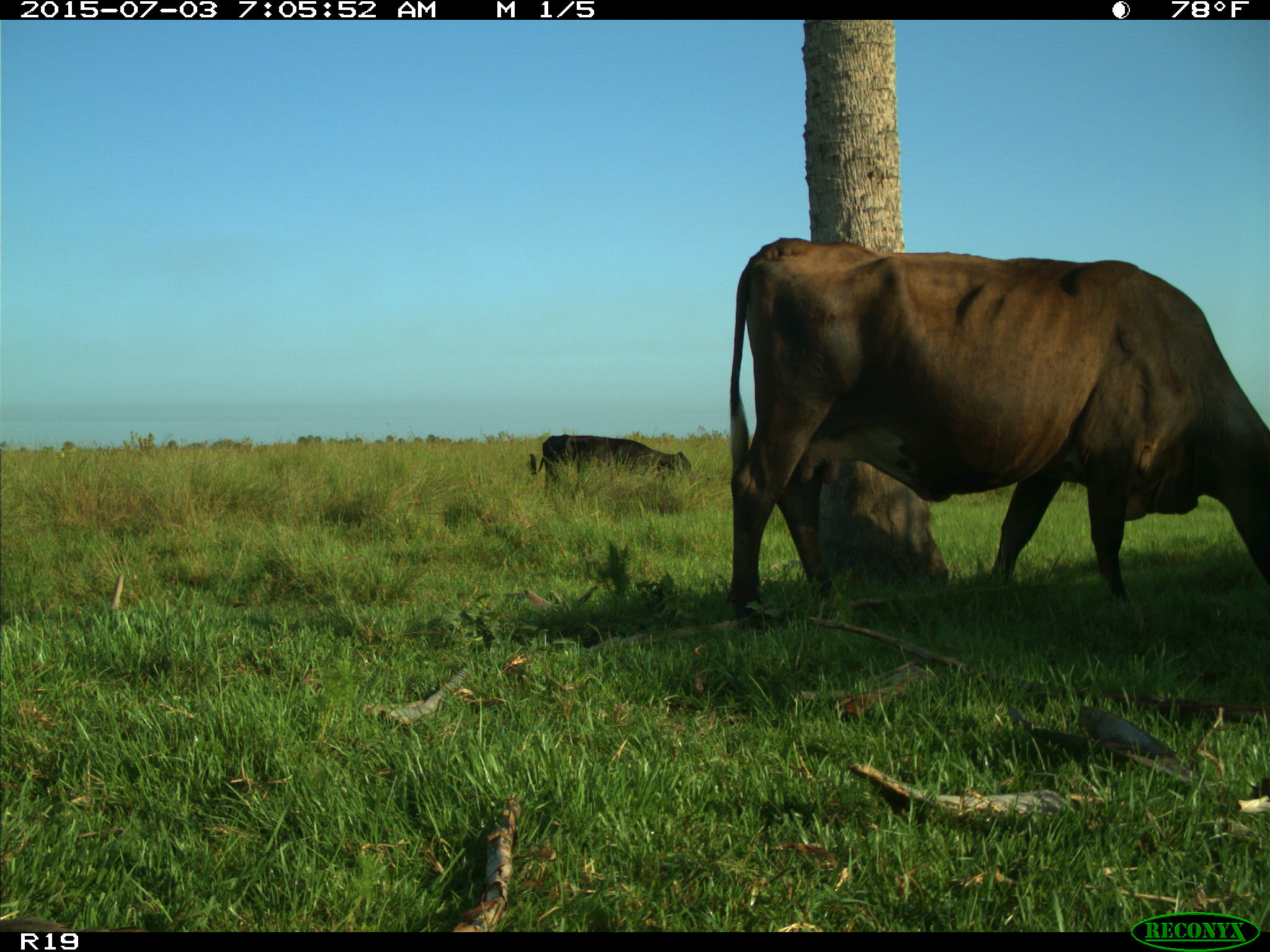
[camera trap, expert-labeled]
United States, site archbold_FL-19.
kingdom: Animalia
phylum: Chordata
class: Mammalia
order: Artiodactyla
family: Bovidae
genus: Bos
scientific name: Bos taurus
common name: domestic cow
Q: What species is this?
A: Bos taurus (domestic cow).